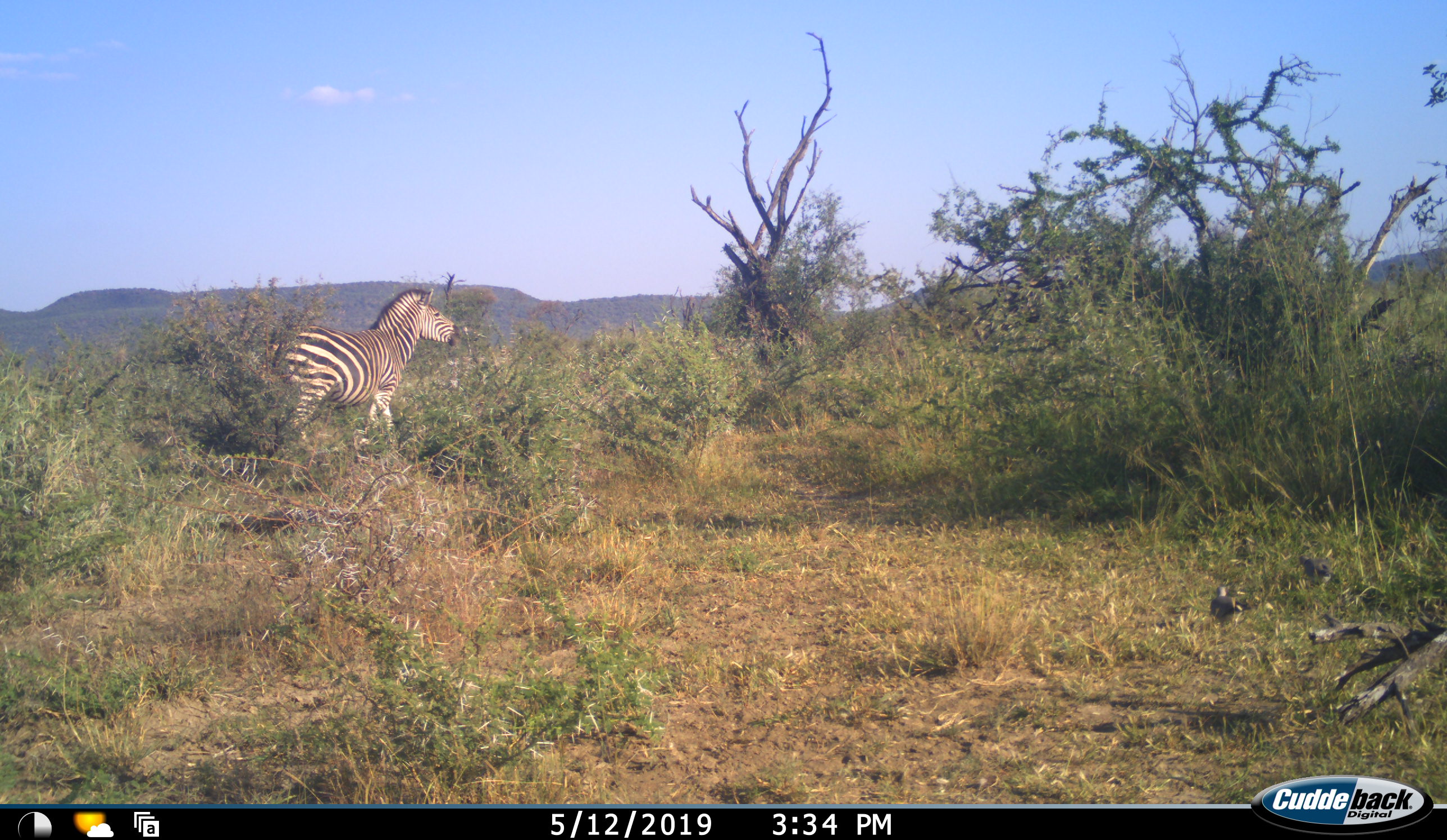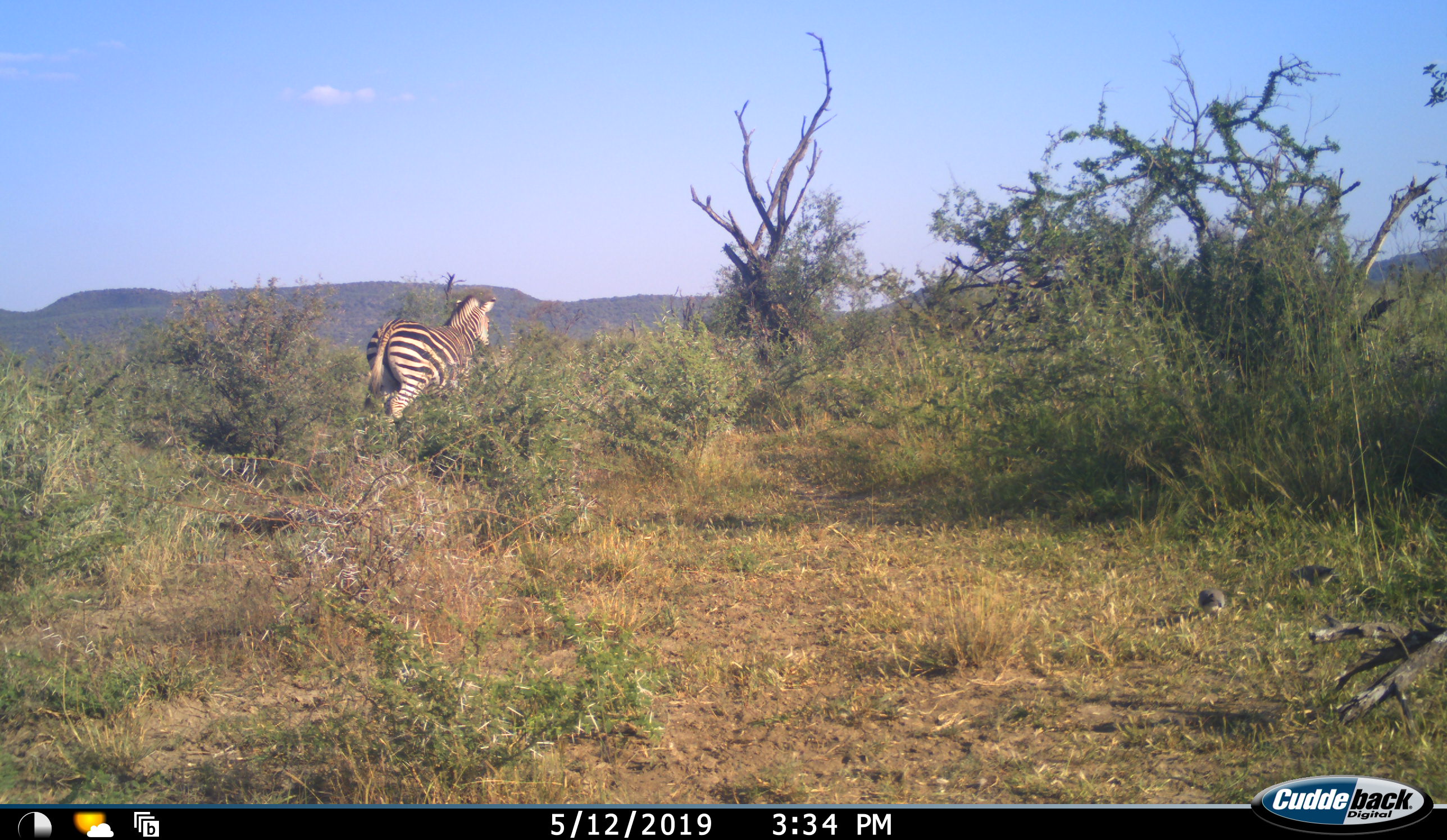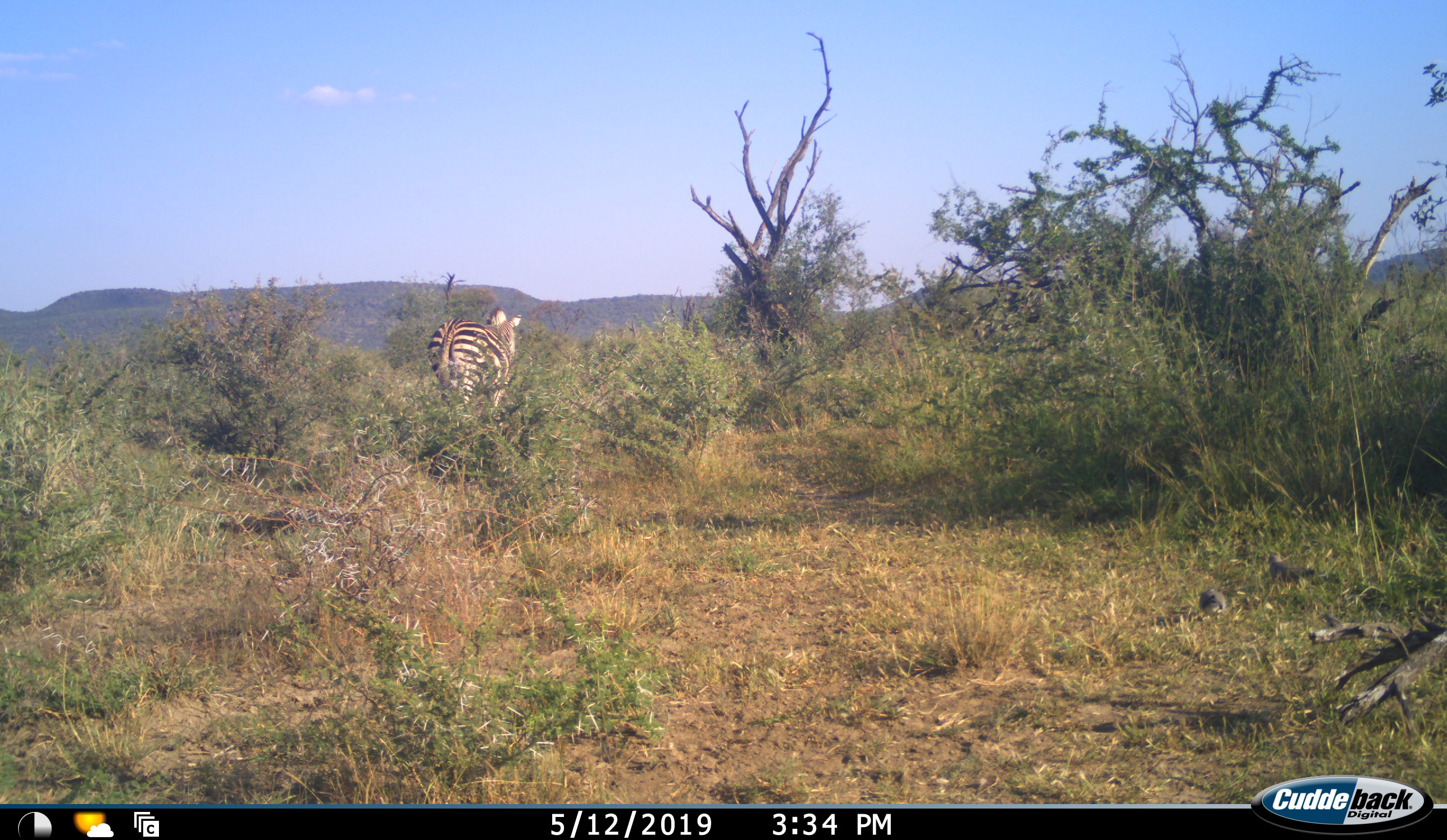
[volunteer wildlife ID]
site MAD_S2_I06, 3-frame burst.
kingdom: Animalia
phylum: Chordata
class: Mammalia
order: Perissodactyla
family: Equidae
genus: Equus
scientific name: Equus quagga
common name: plains zebra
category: zebraplains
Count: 1.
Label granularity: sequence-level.